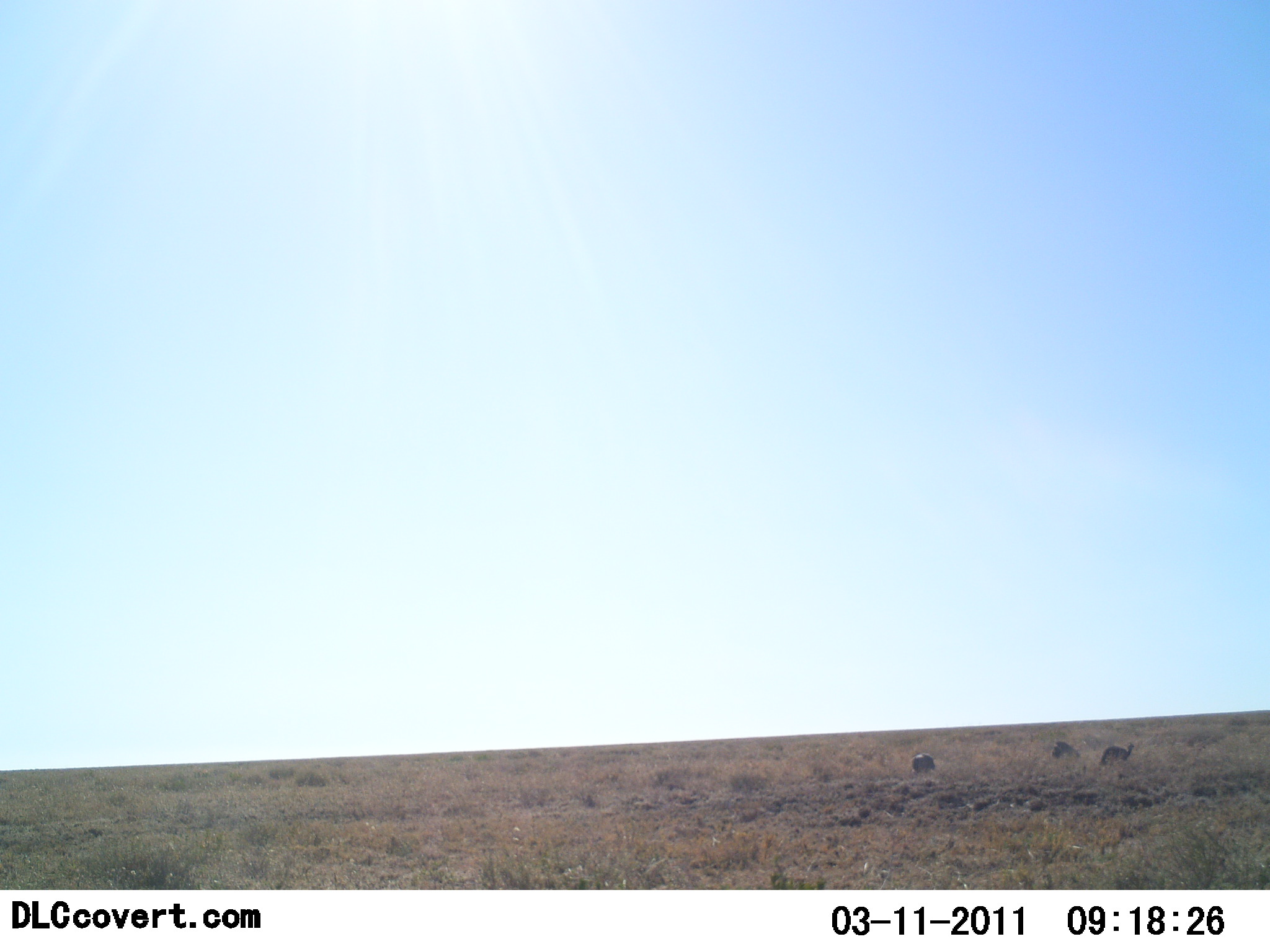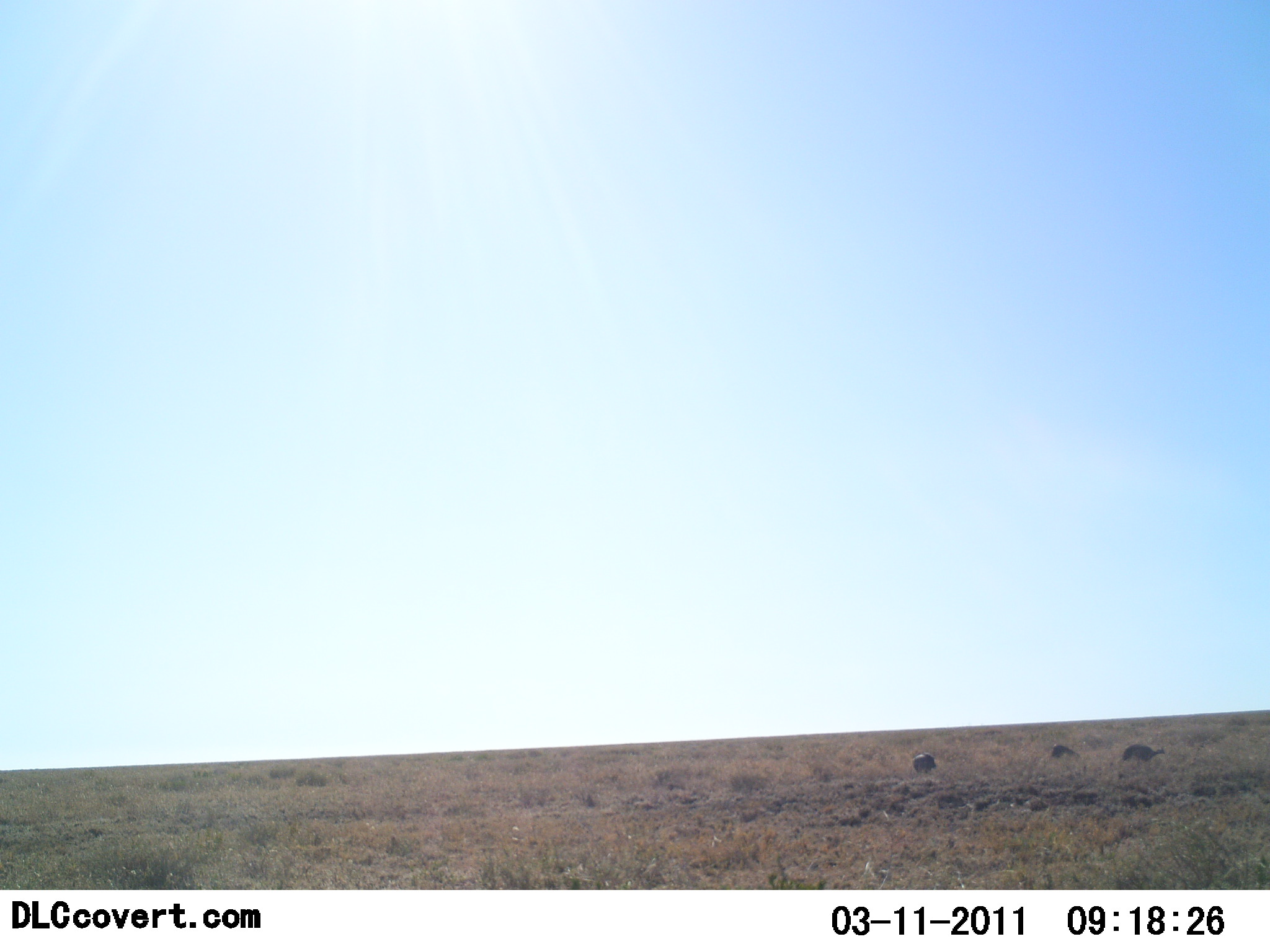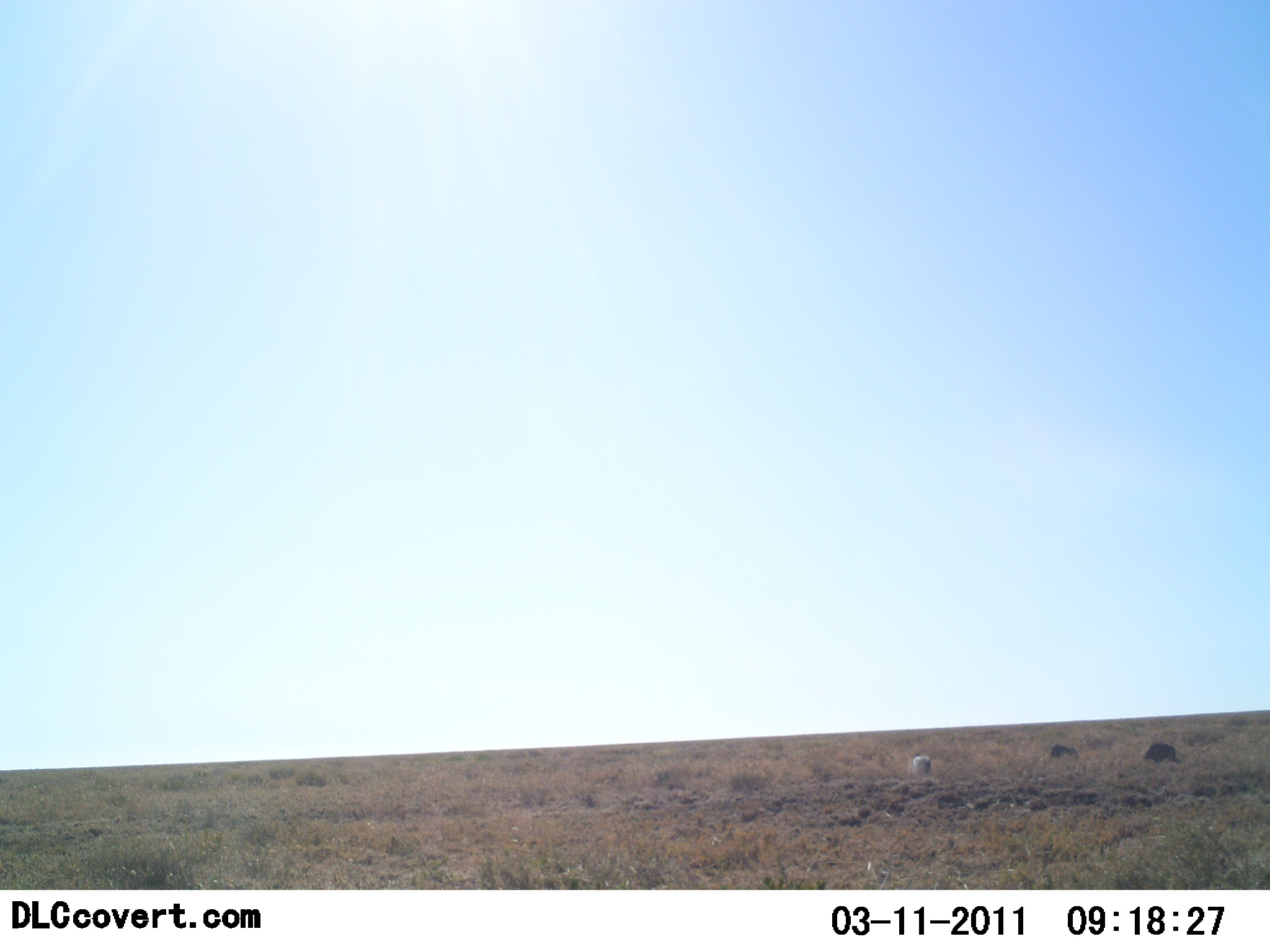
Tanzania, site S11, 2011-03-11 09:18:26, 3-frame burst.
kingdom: Animalia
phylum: Chordata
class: Aves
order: Galliformes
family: Numididae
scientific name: Numididae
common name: guinea fowl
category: guineafowl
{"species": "guineafowl (guinea fowl) (Numididae)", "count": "3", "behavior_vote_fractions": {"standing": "30%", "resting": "10%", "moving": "40%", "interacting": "0%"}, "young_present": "0%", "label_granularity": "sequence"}